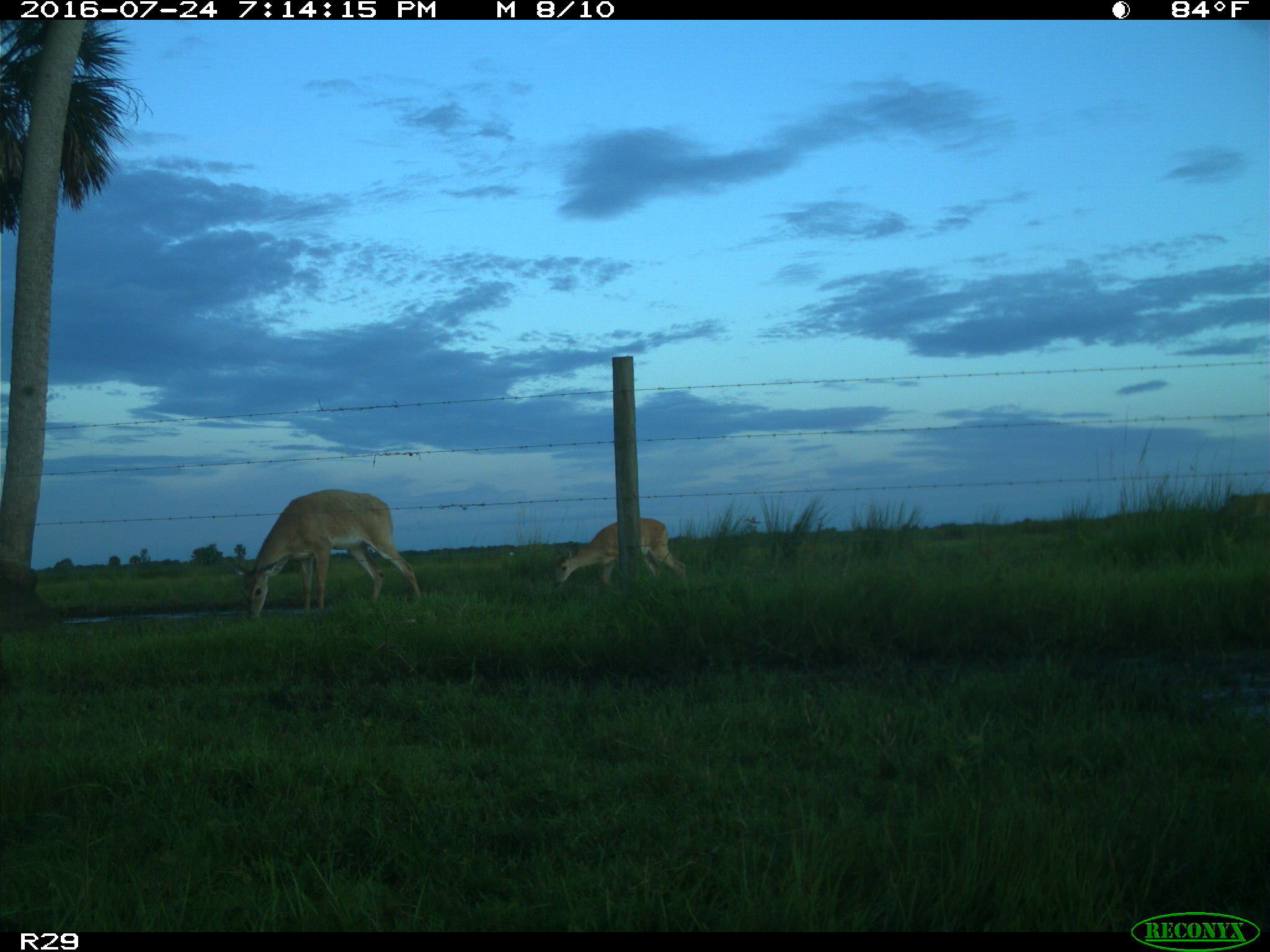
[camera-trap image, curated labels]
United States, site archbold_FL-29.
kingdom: Animalia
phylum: Chordata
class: Mammalia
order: Artiodactyla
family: Cervidae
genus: Odocoileus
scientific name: Odocoileus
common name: deer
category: unidentified deer